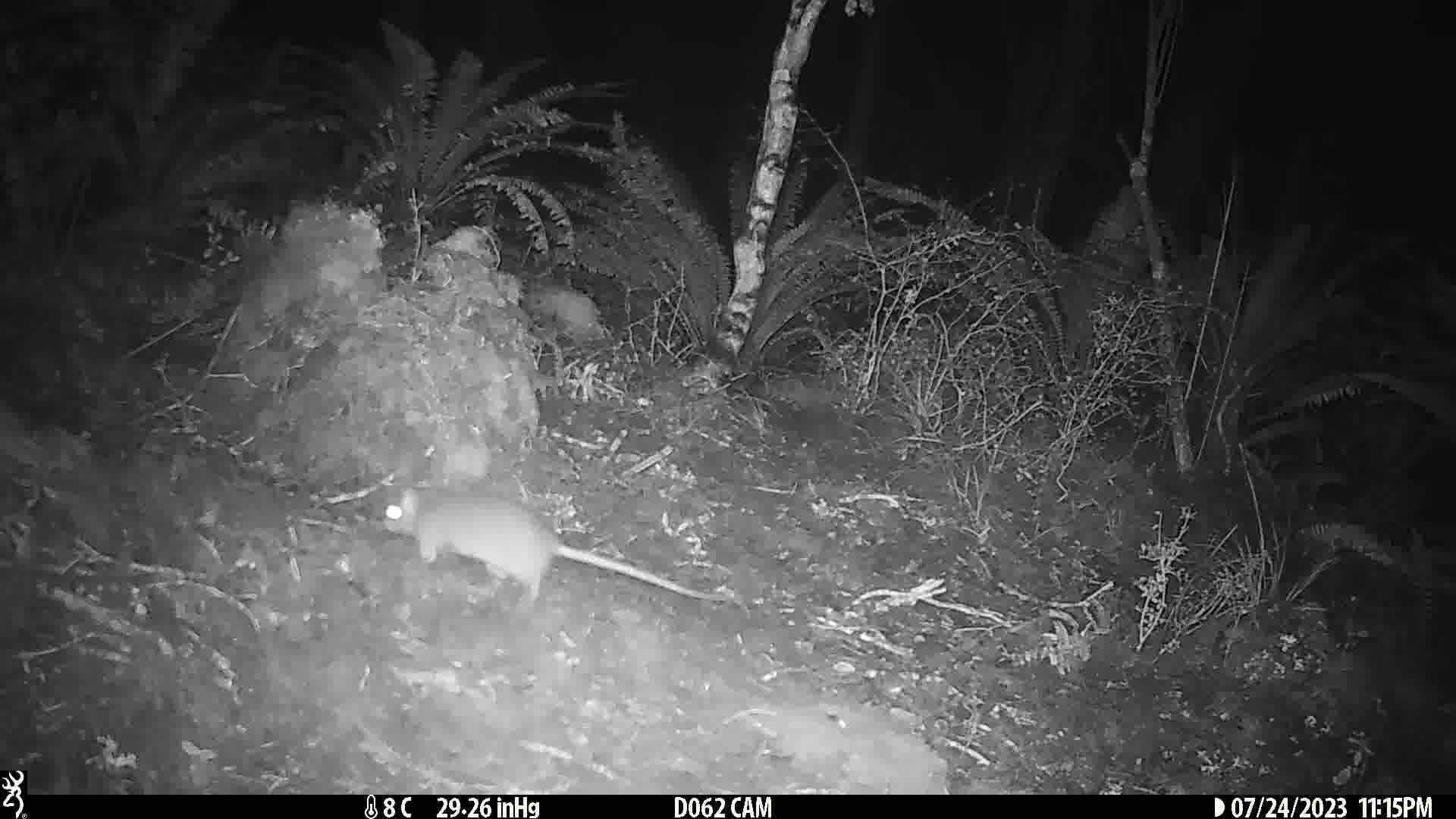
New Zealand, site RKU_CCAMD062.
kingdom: Animalia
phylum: Chordata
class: Mammalia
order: Rodentia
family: Muridae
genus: Rattus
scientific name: Rattus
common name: rat